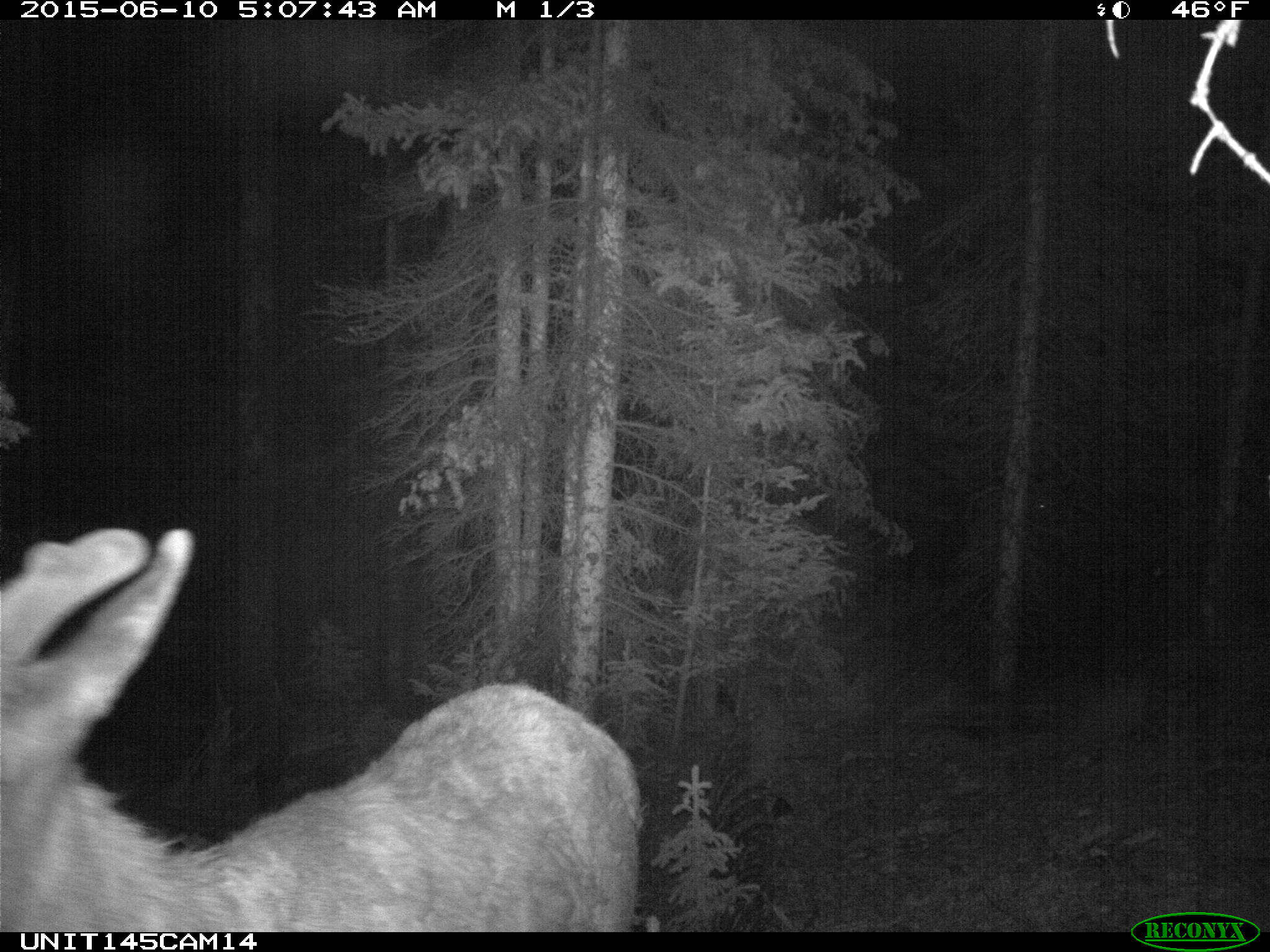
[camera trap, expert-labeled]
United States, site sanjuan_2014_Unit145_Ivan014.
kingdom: Animalia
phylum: Chordata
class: Mammalia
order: Artiodactyla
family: Cervidae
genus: Cervus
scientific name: Cervus elaphus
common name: red deer